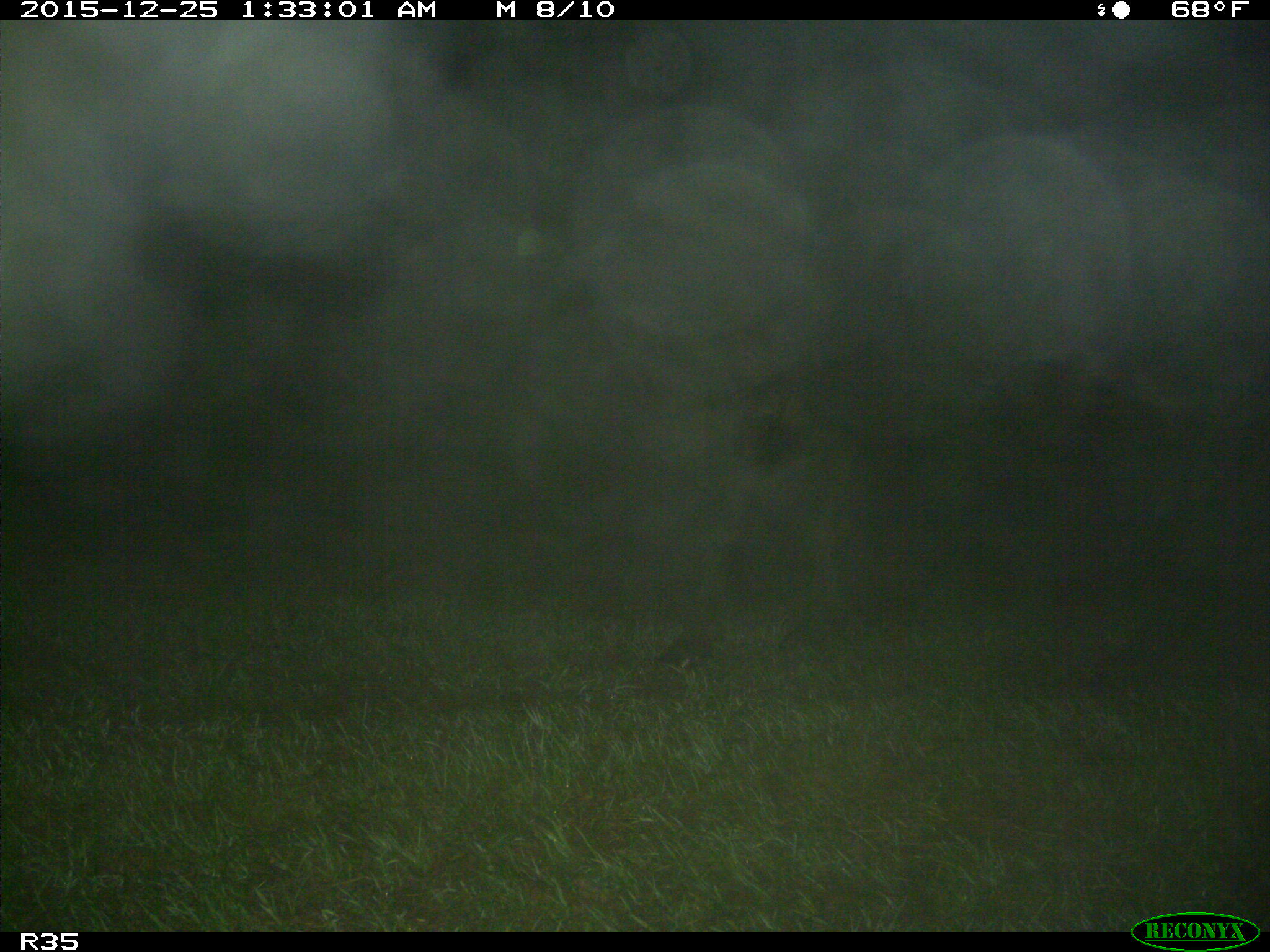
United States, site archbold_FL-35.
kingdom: Animalia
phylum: Chordata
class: Mammalia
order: Artiodactyla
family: Bovidae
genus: Bos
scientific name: Bos taurus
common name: domestic cow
Bos taurus (domestic cow).